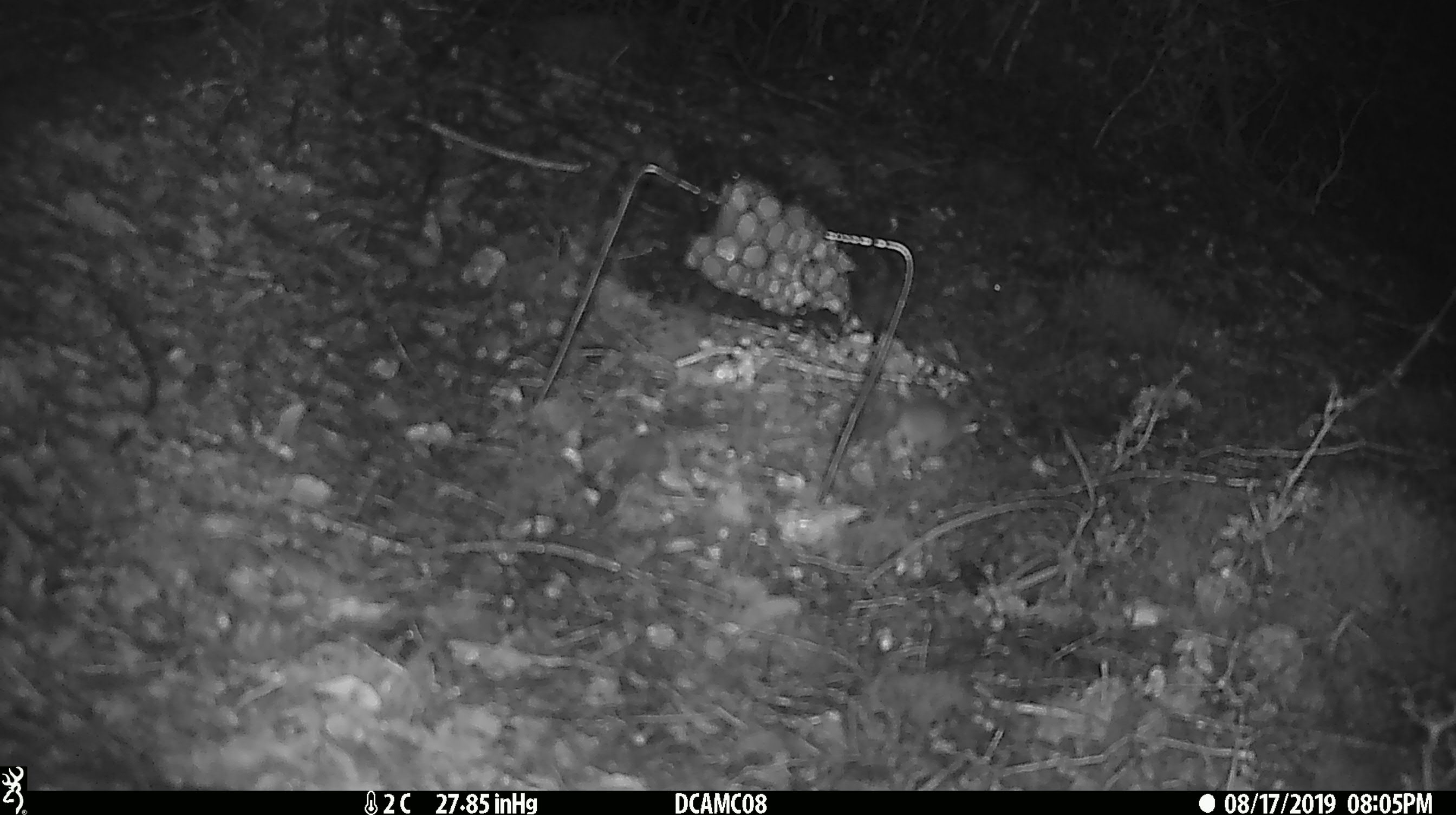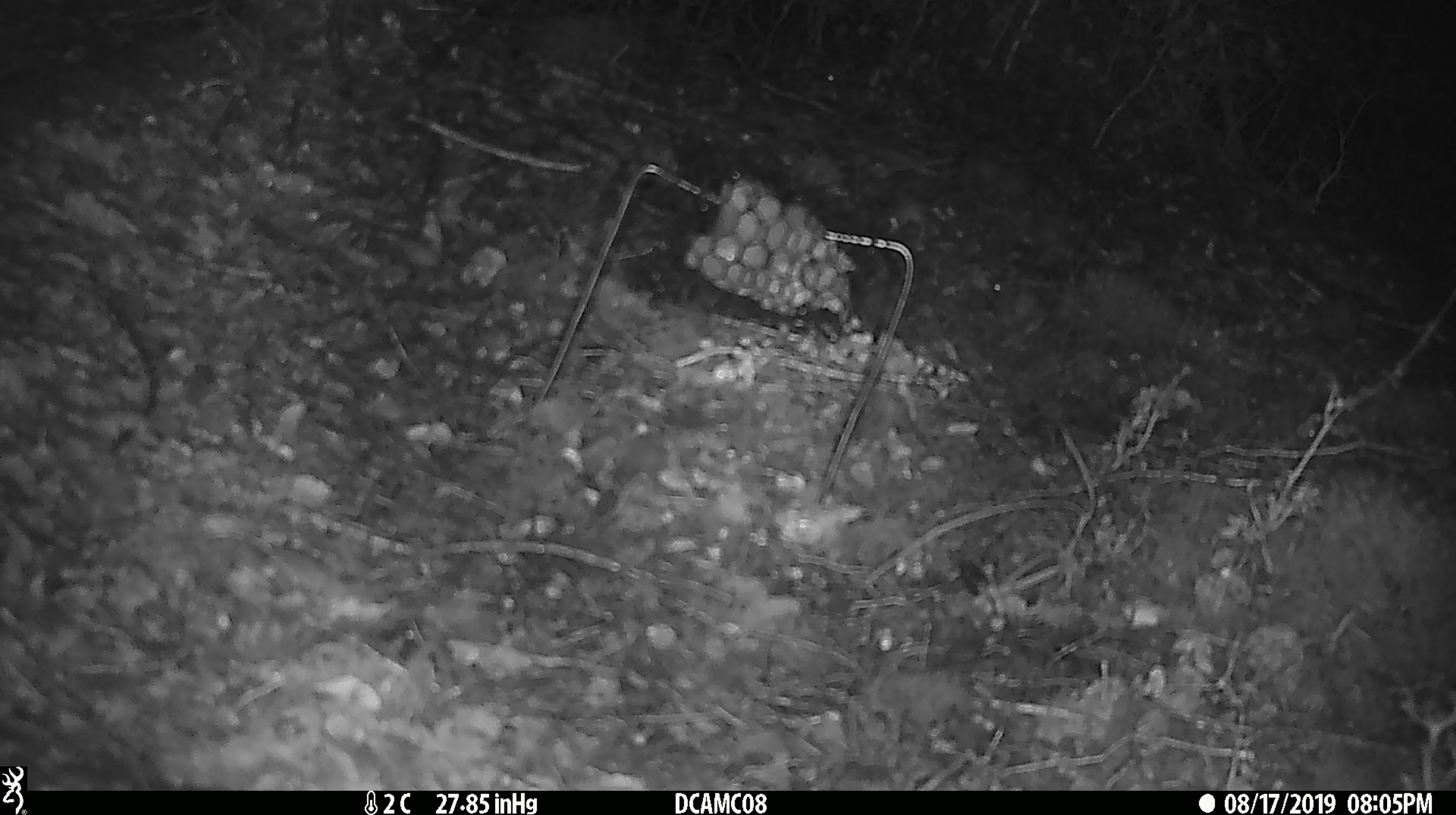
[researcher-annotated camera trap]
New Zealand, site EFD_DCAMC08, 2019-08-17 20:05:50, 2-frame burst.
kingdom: Animalia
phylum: Chordata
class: Mammalia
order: Rodentia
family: Muridae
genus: Mus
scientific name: Mus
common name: mouse